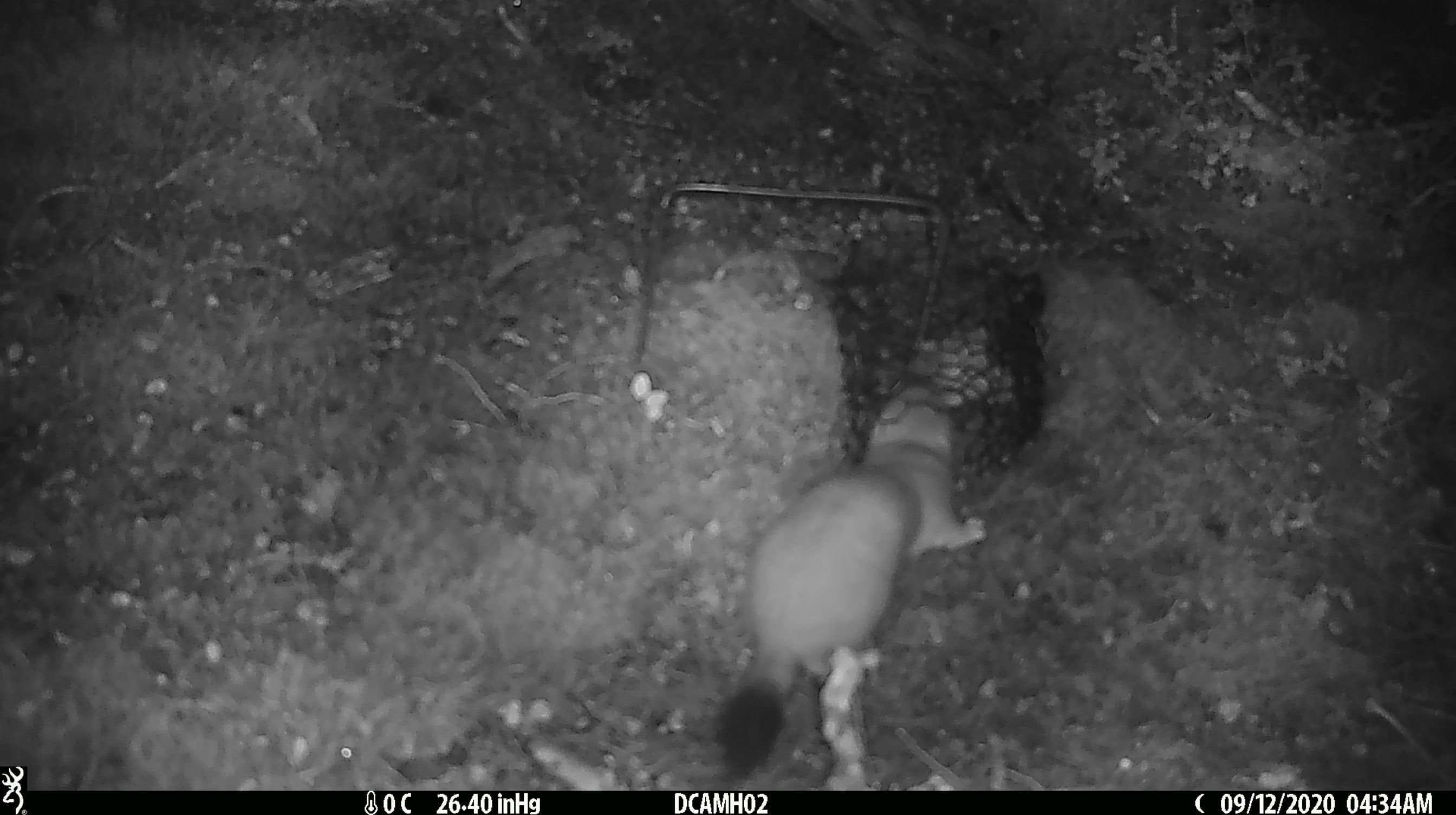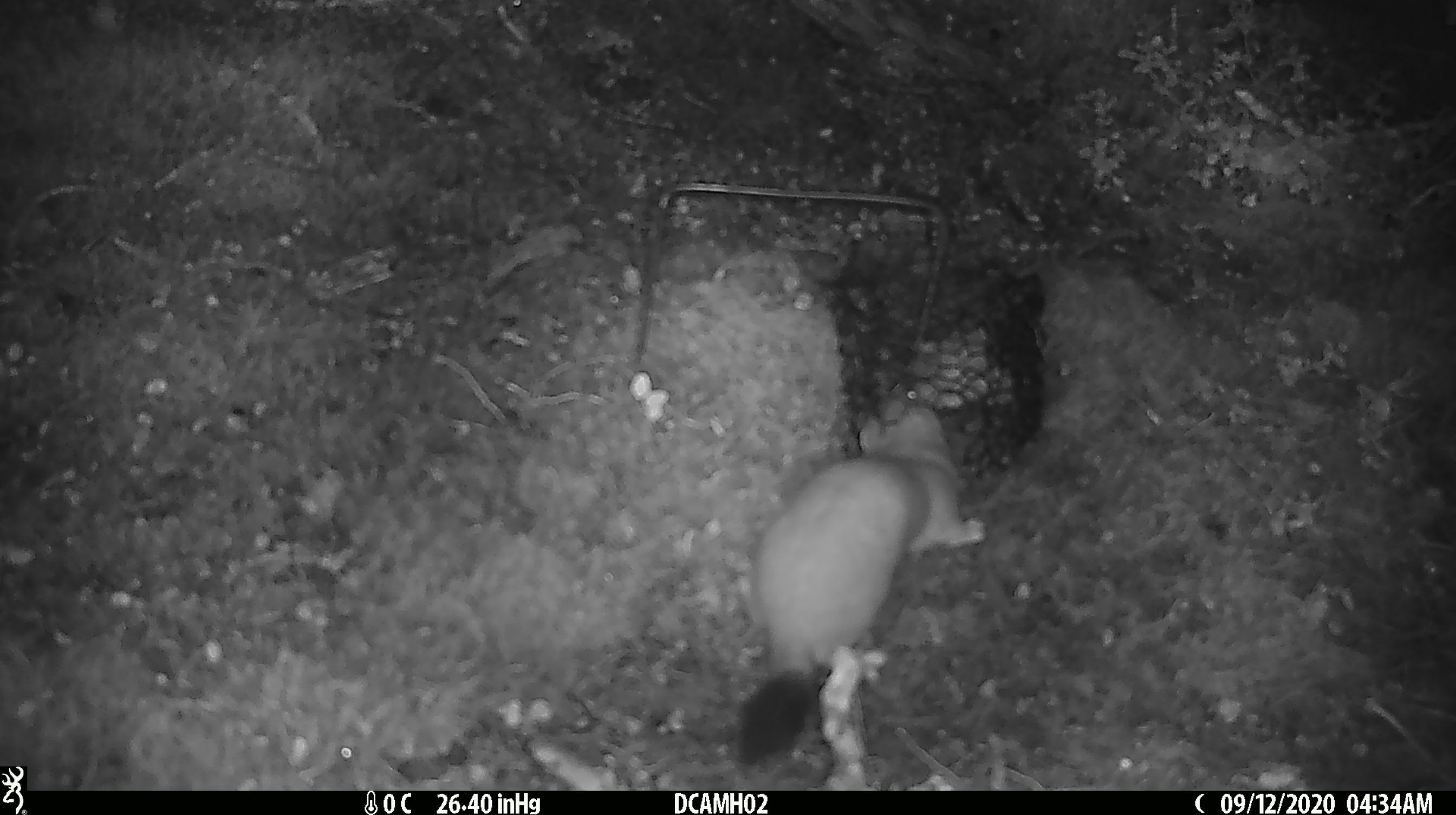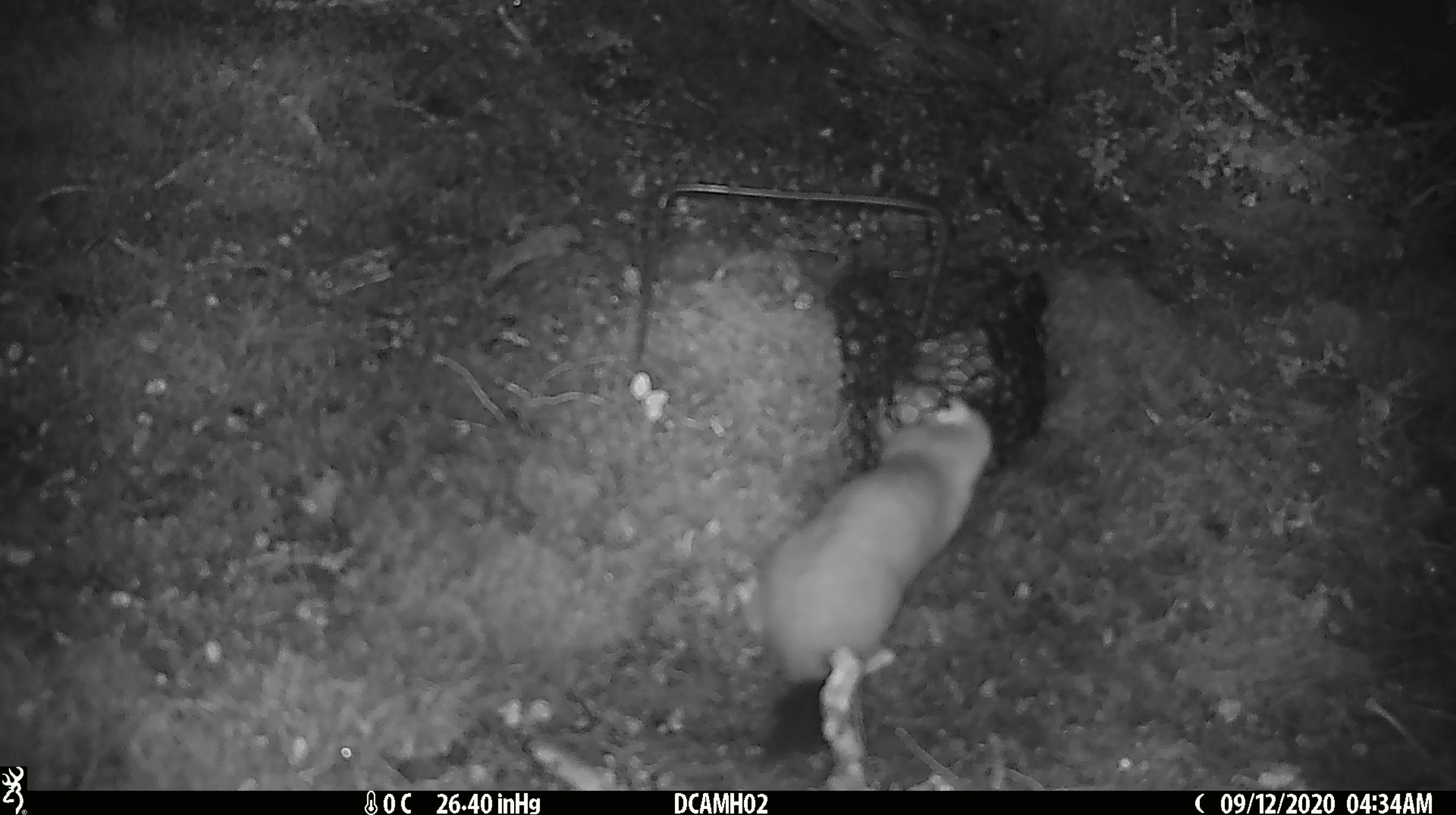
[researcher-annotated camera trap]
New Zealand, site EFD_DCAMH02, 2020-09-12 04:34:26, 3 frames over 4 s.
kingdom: Animalia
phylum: Chordata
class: Mammalia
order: Carnivora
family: Mustelidae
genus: Mustela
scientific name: Mustela erminea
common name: stoat